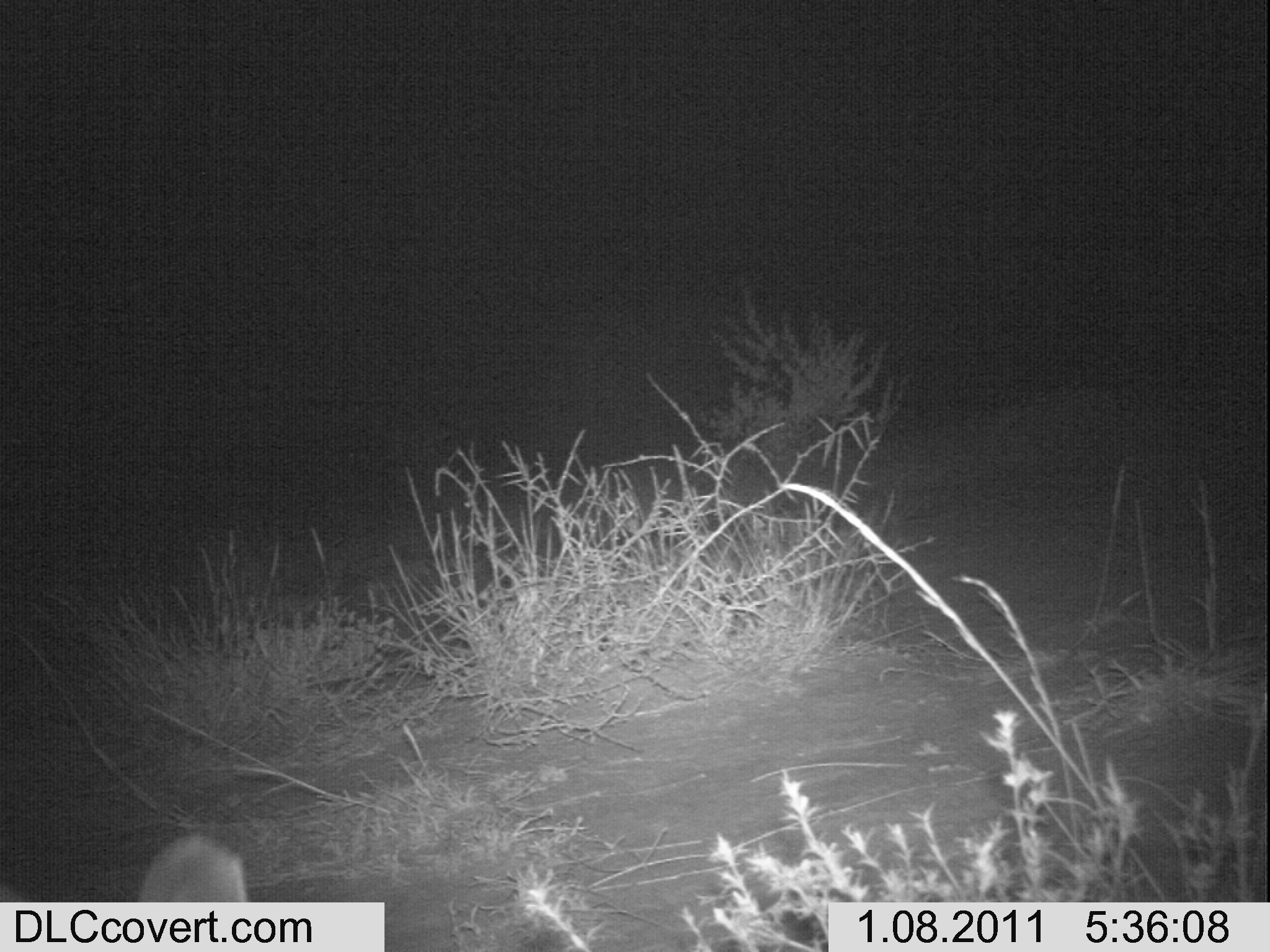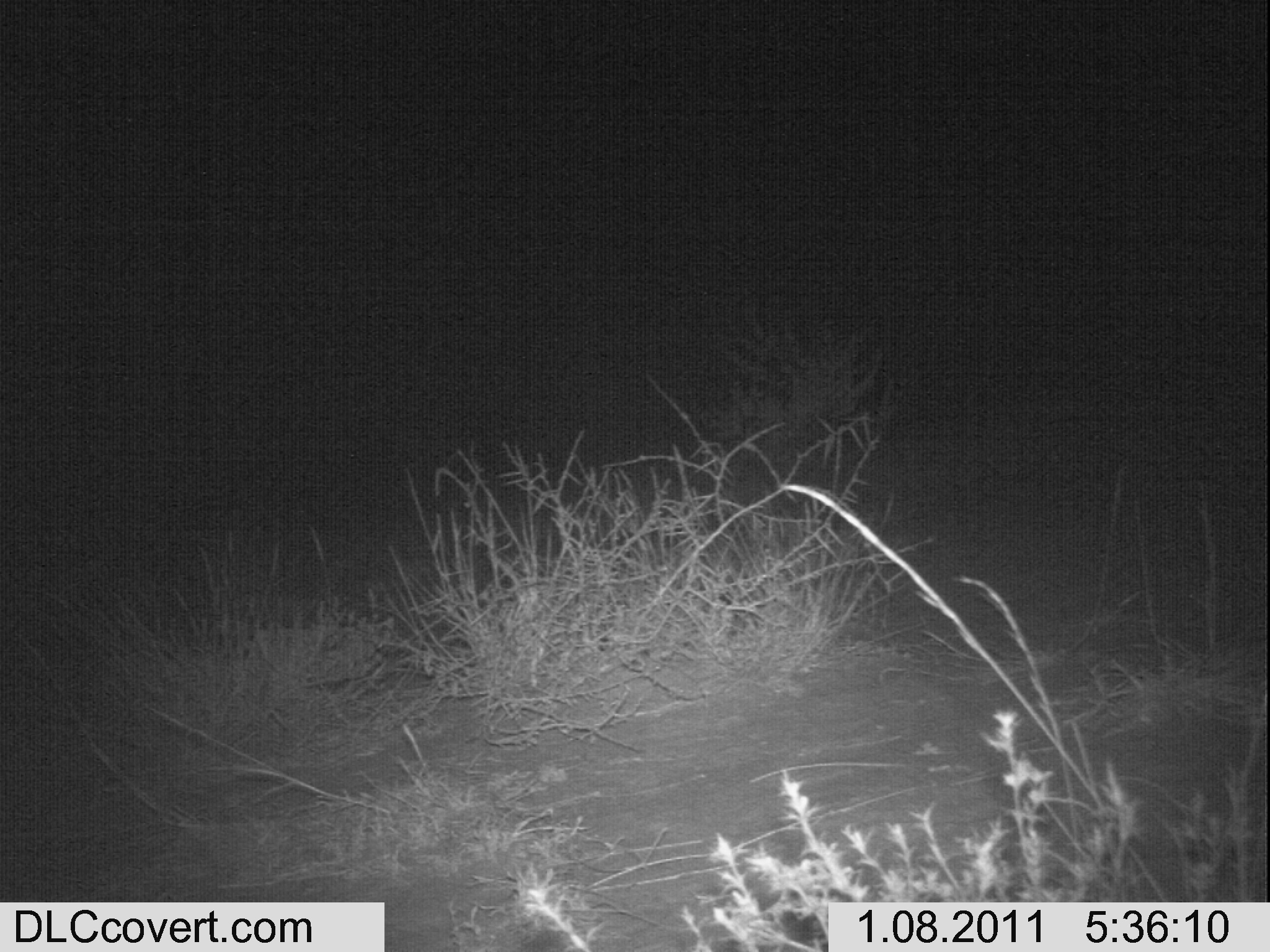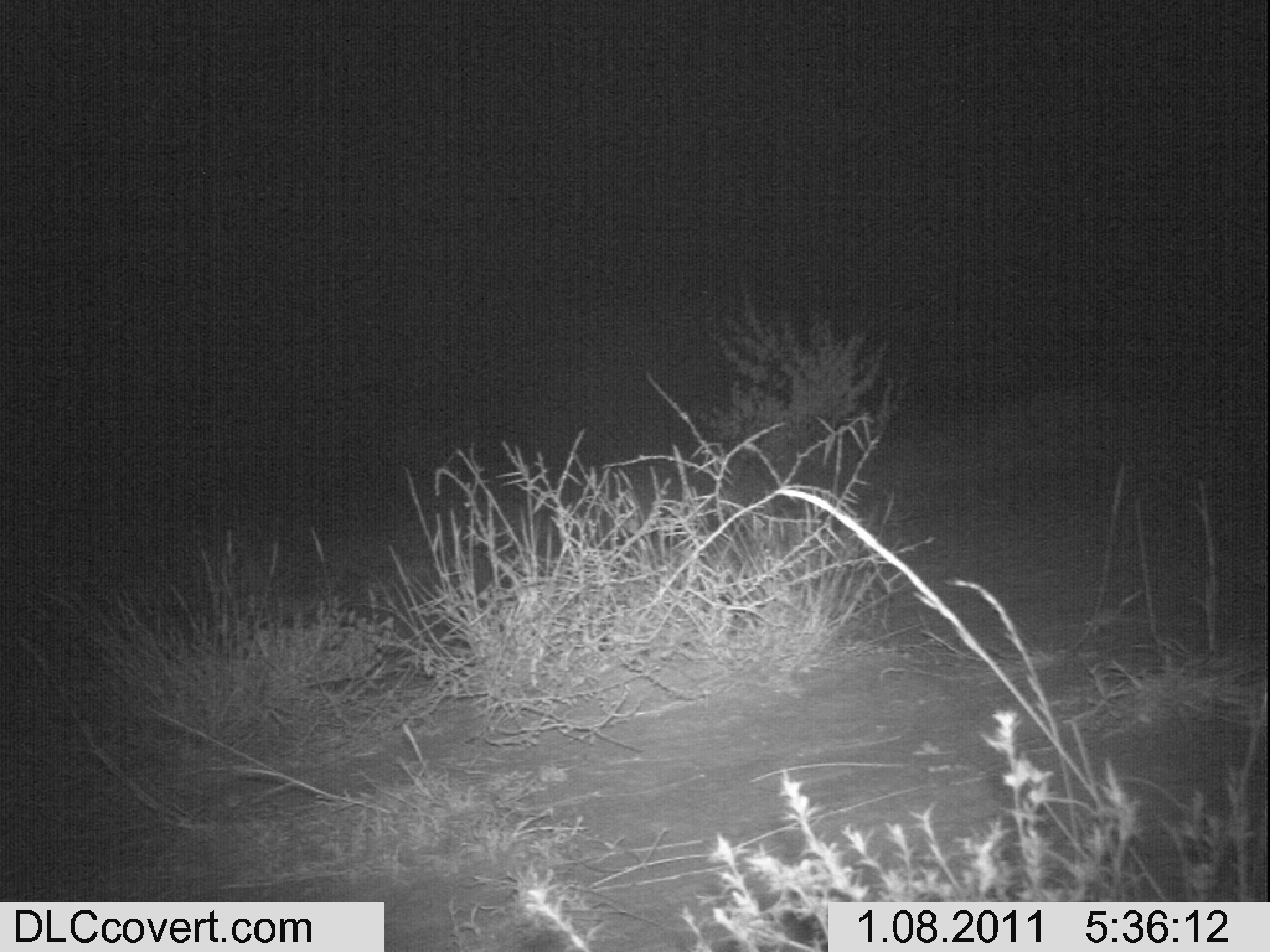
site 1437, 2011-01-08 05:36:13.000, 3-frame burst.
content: unidentified animal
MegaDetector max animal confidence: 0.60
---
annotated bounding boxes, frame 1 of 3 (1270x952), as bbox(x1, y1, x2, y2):
unknown: bbox(0, 829, 248, 901)